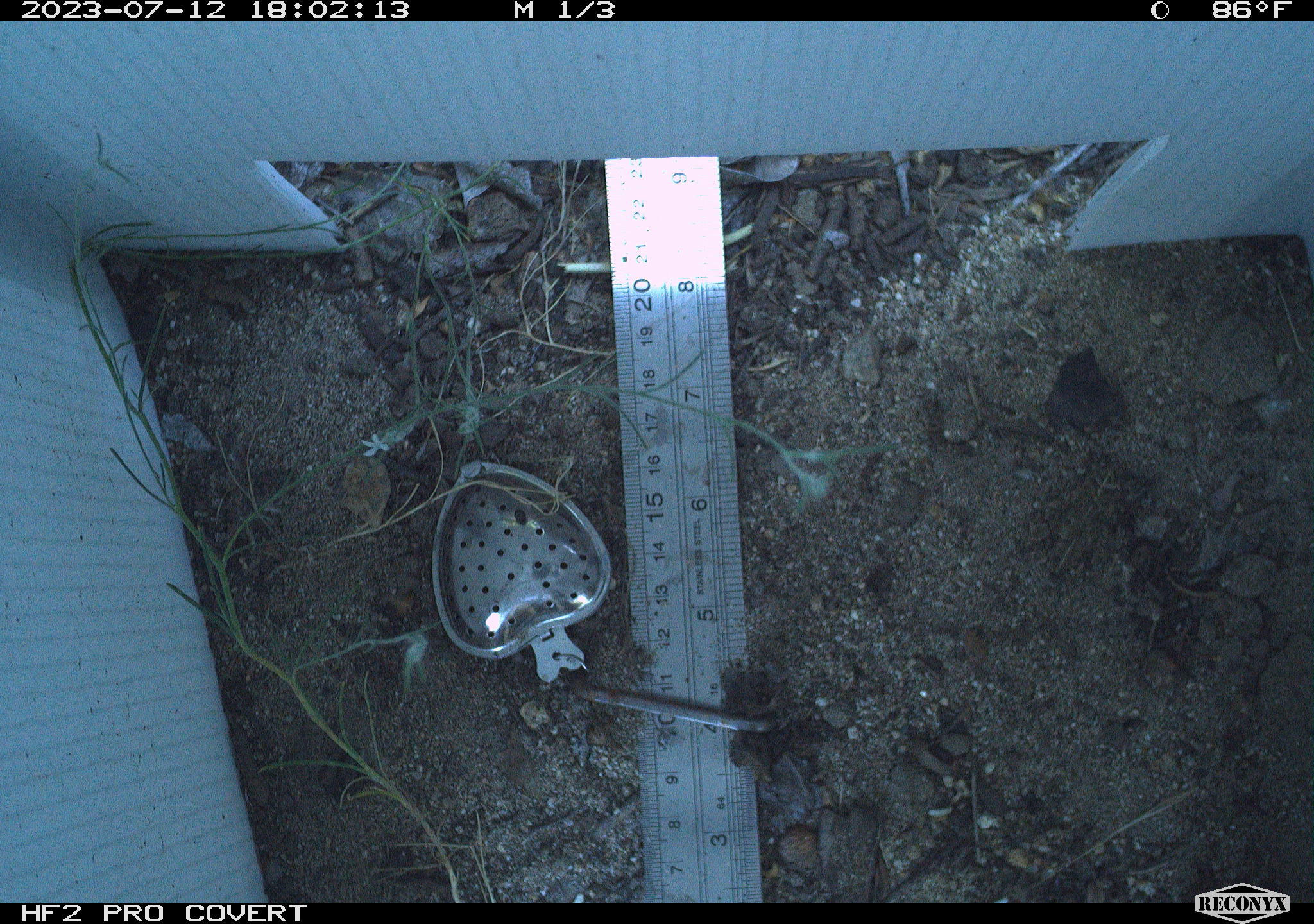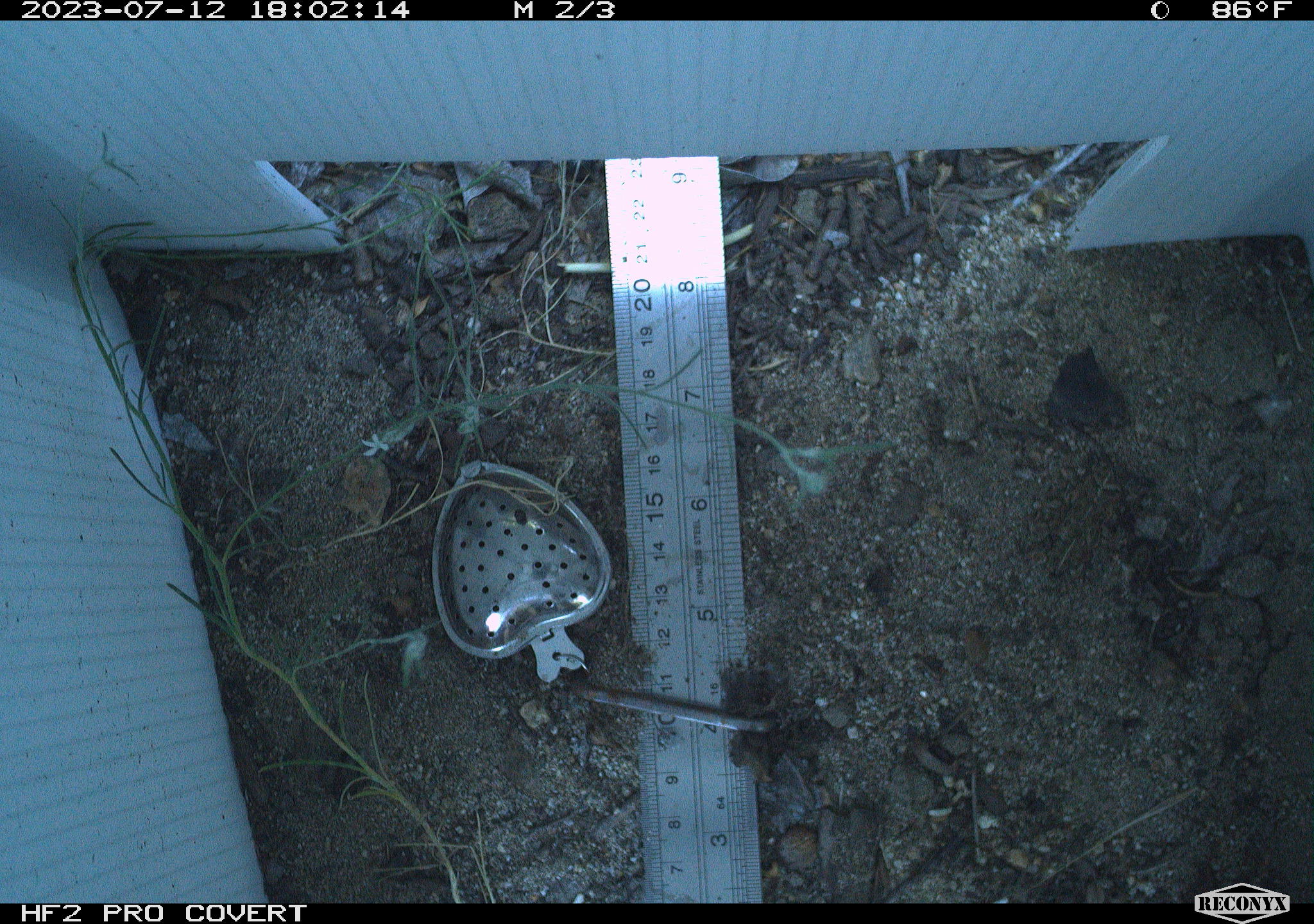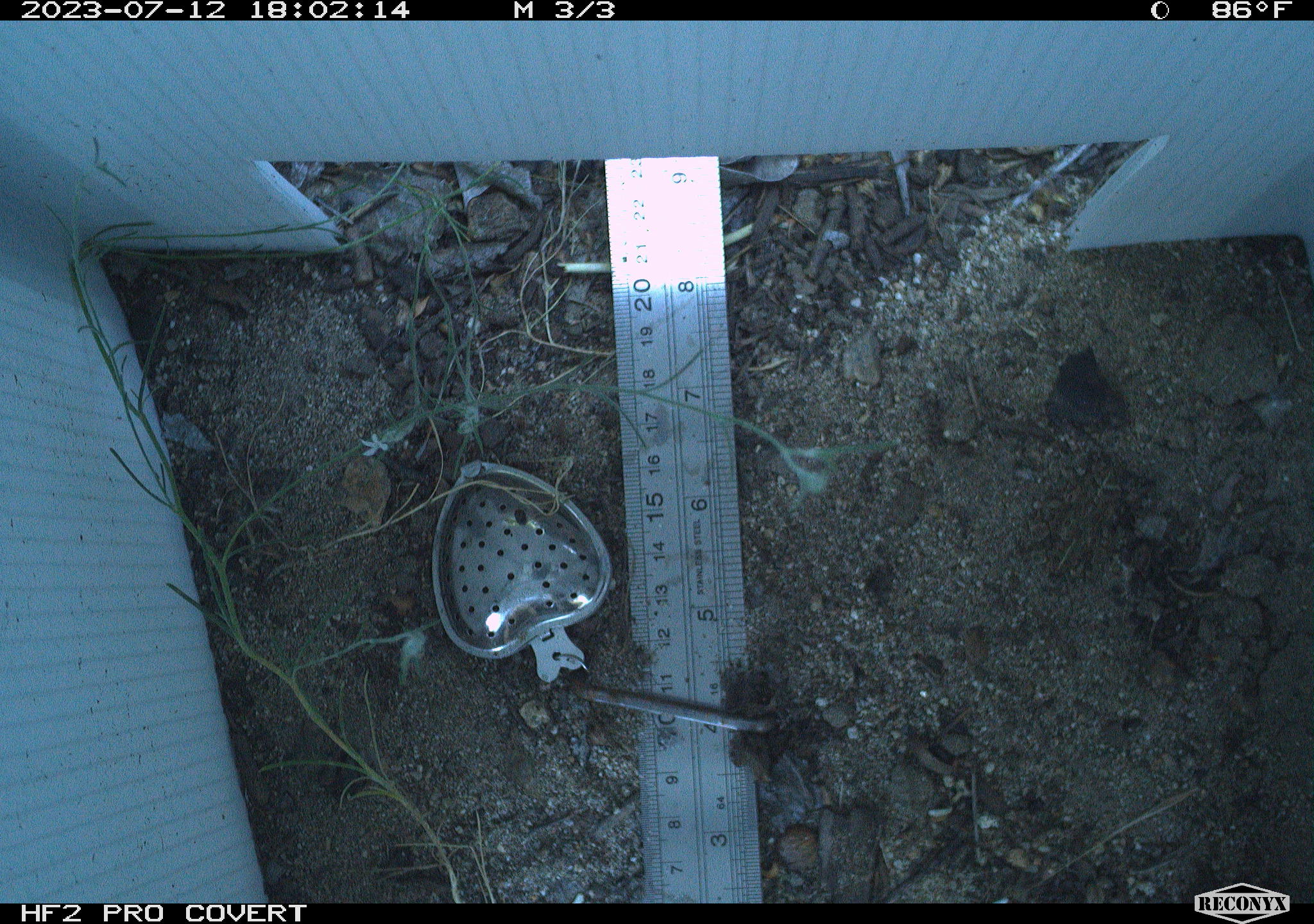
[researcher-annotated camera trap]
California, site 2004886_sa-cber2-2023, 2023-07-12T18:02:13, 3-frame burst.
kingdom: Animalia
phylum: Chordata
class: Amphibia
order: Anura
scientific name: Anura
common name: frogs